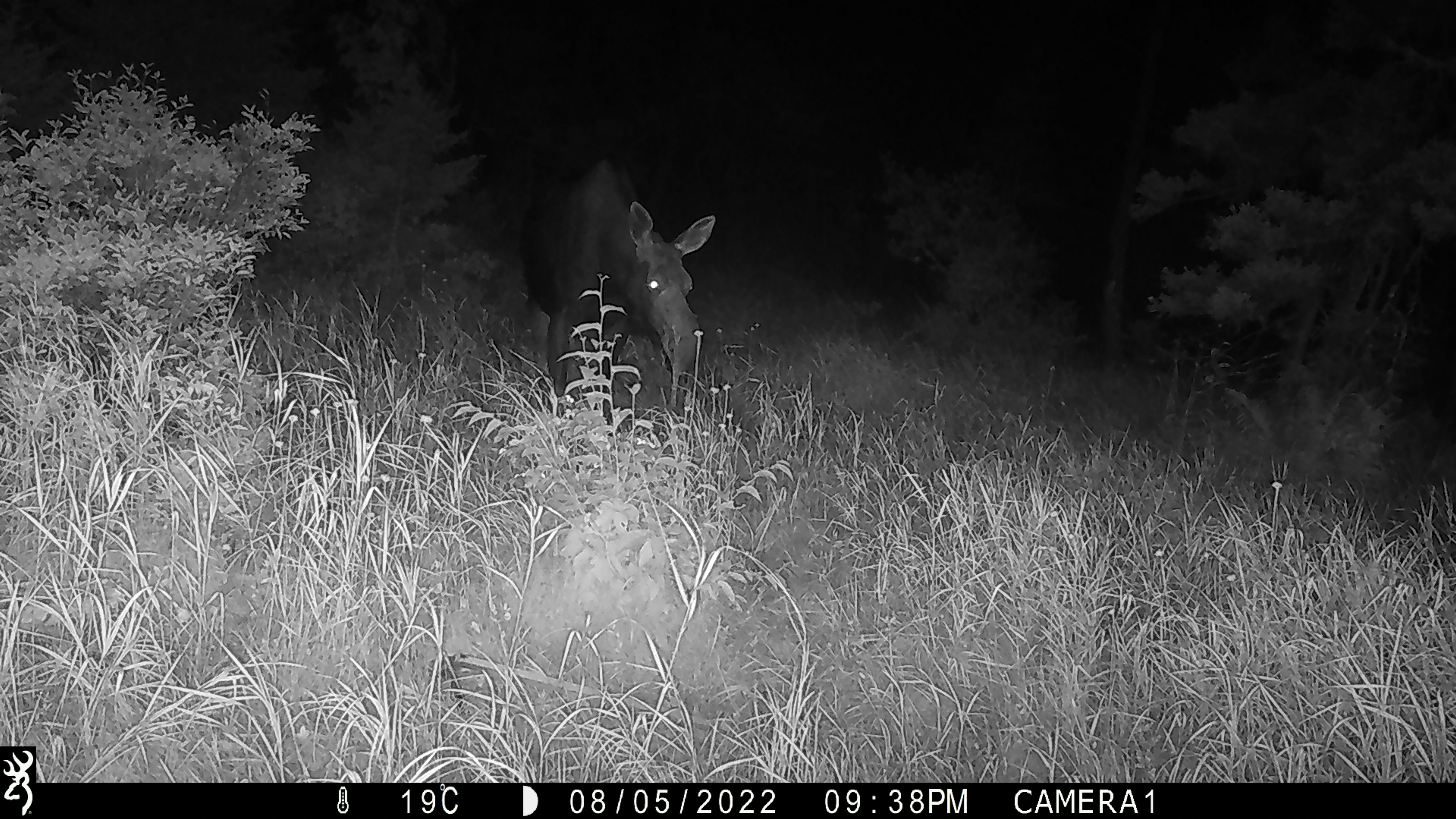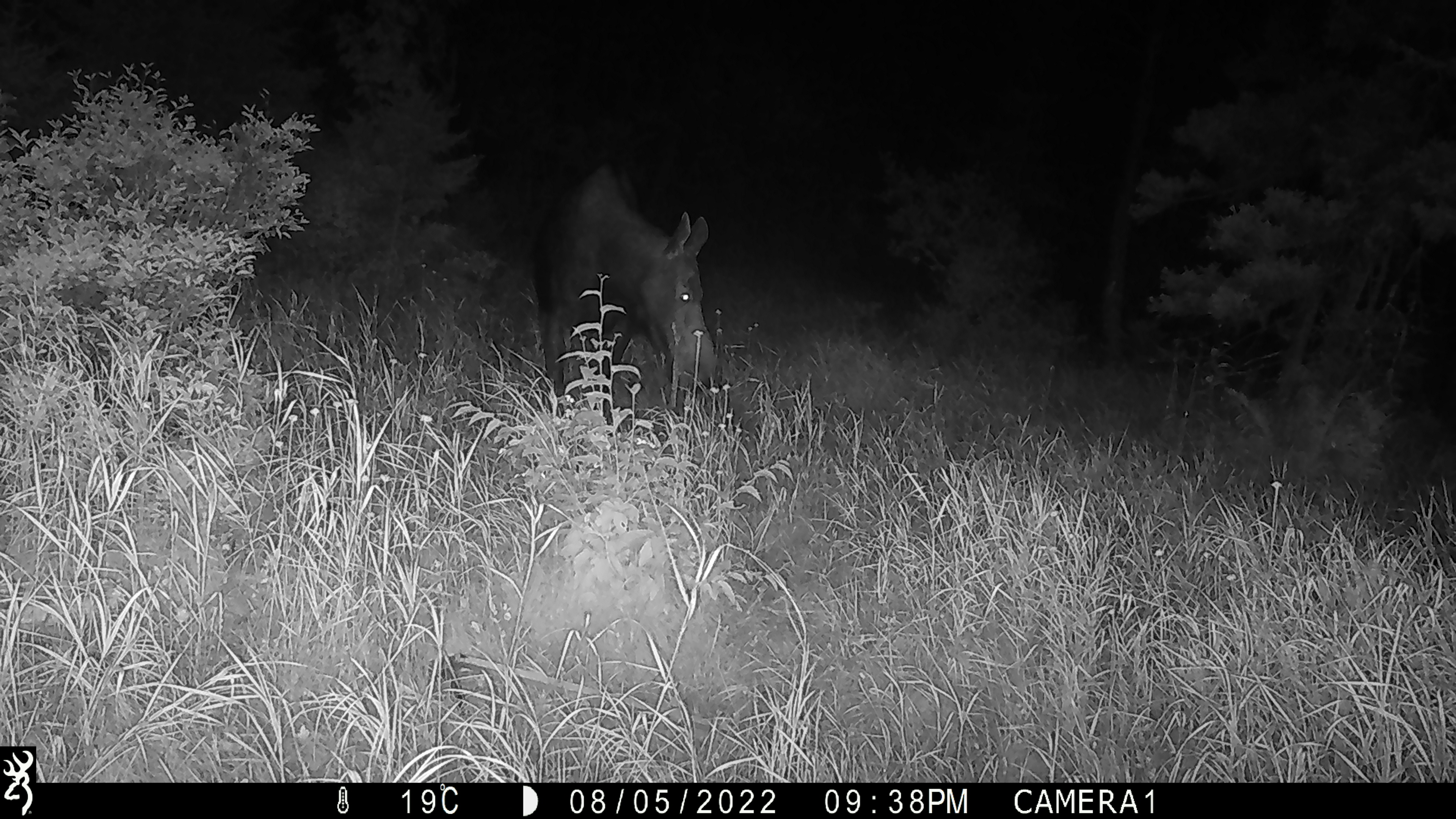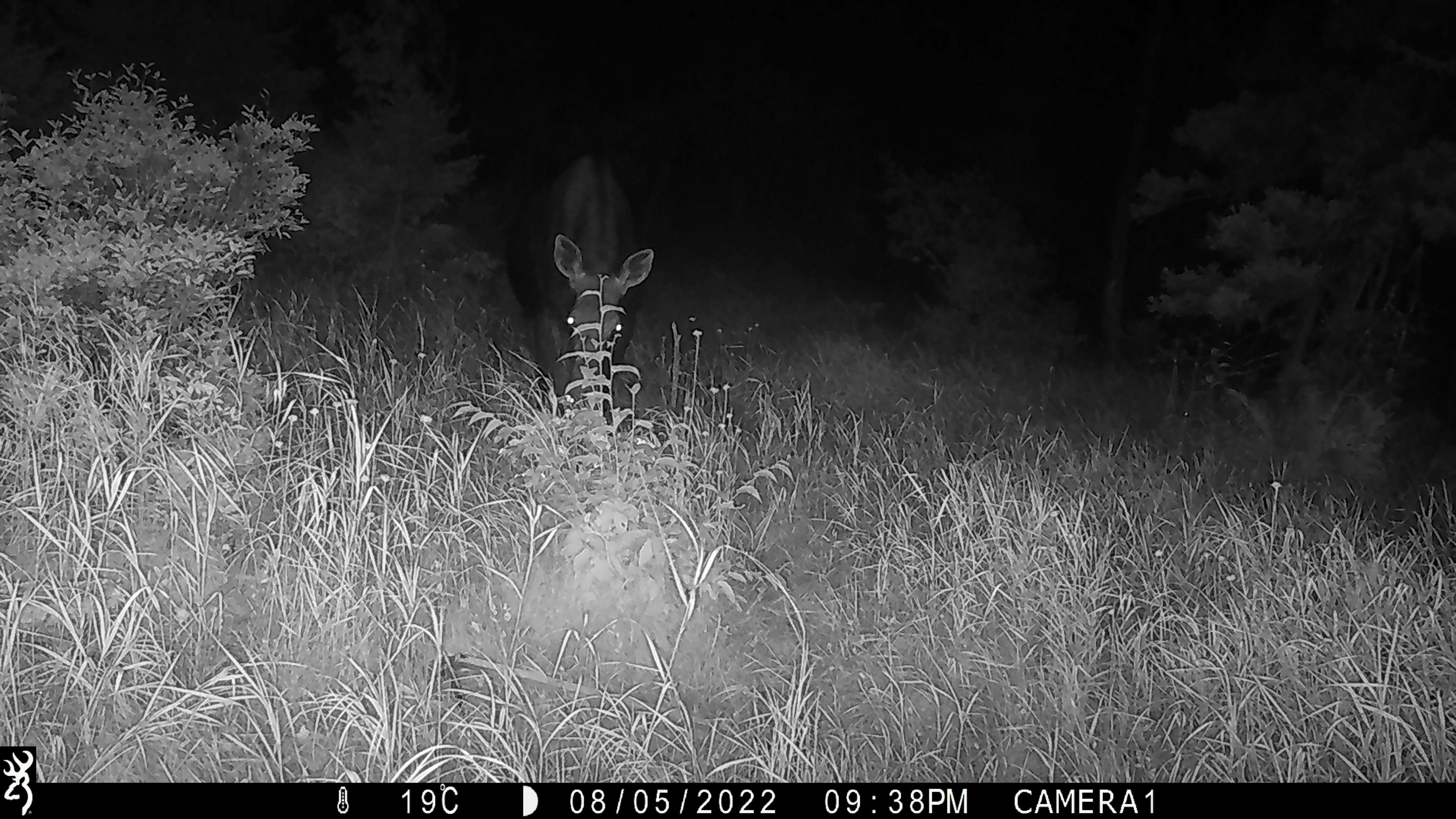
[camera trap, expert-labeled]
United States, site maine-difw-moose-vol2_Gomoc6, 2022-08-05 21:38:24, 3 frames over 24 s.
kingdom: Animalia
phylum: Chordata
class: Mammalia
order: Artiodactyla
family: Cervidae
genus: Alces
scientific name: Alces alces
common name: moose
Moose (Alces alces).